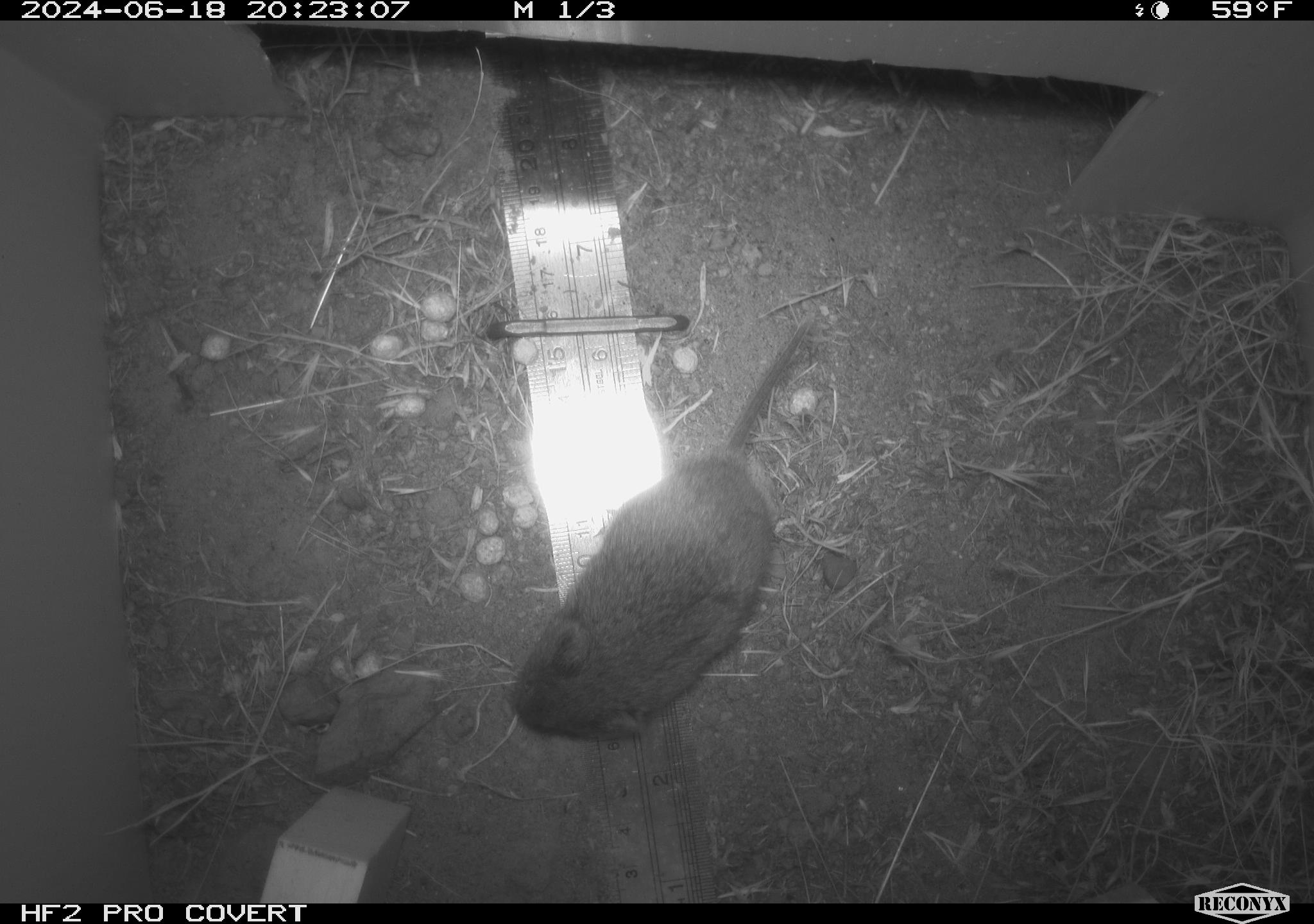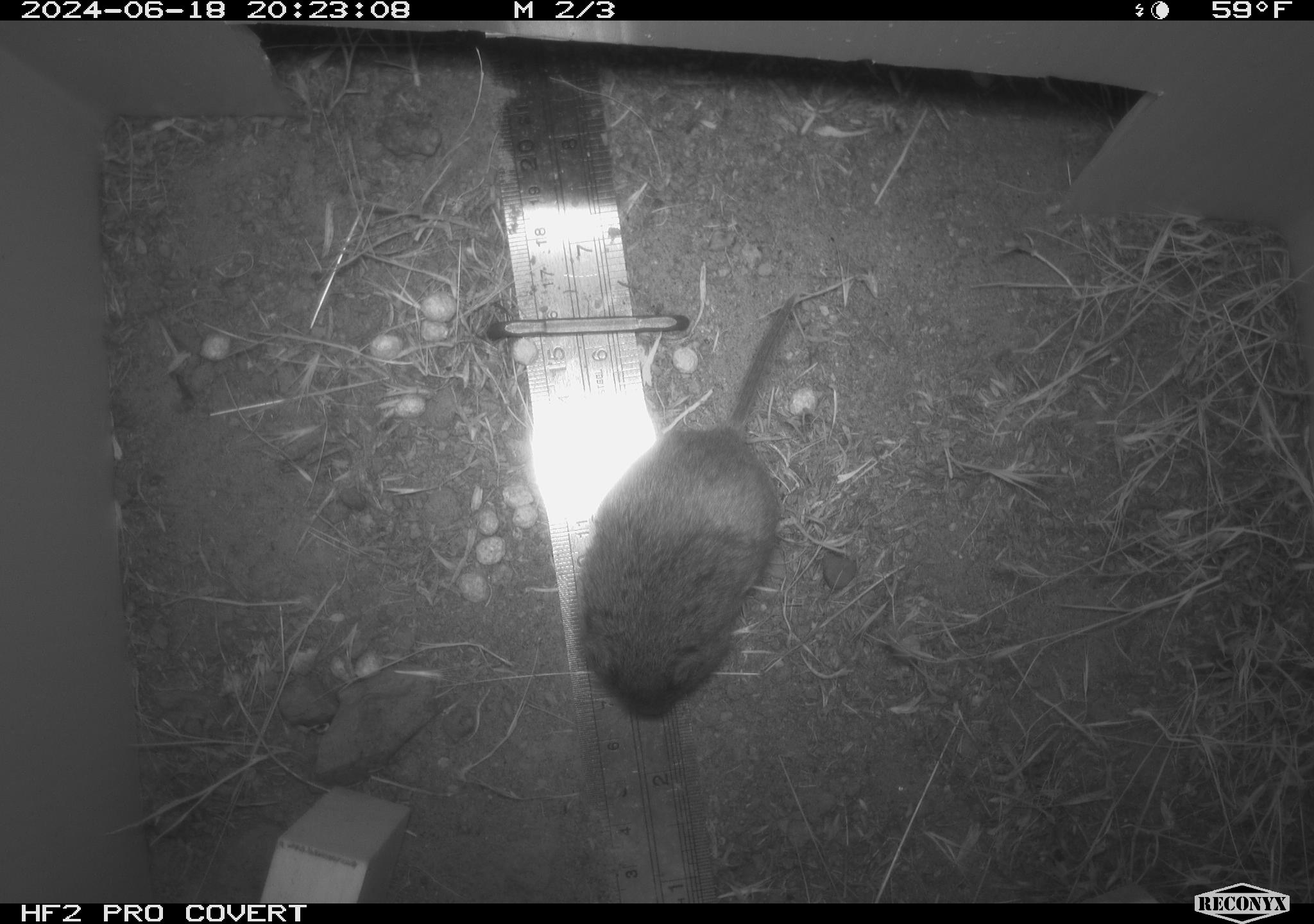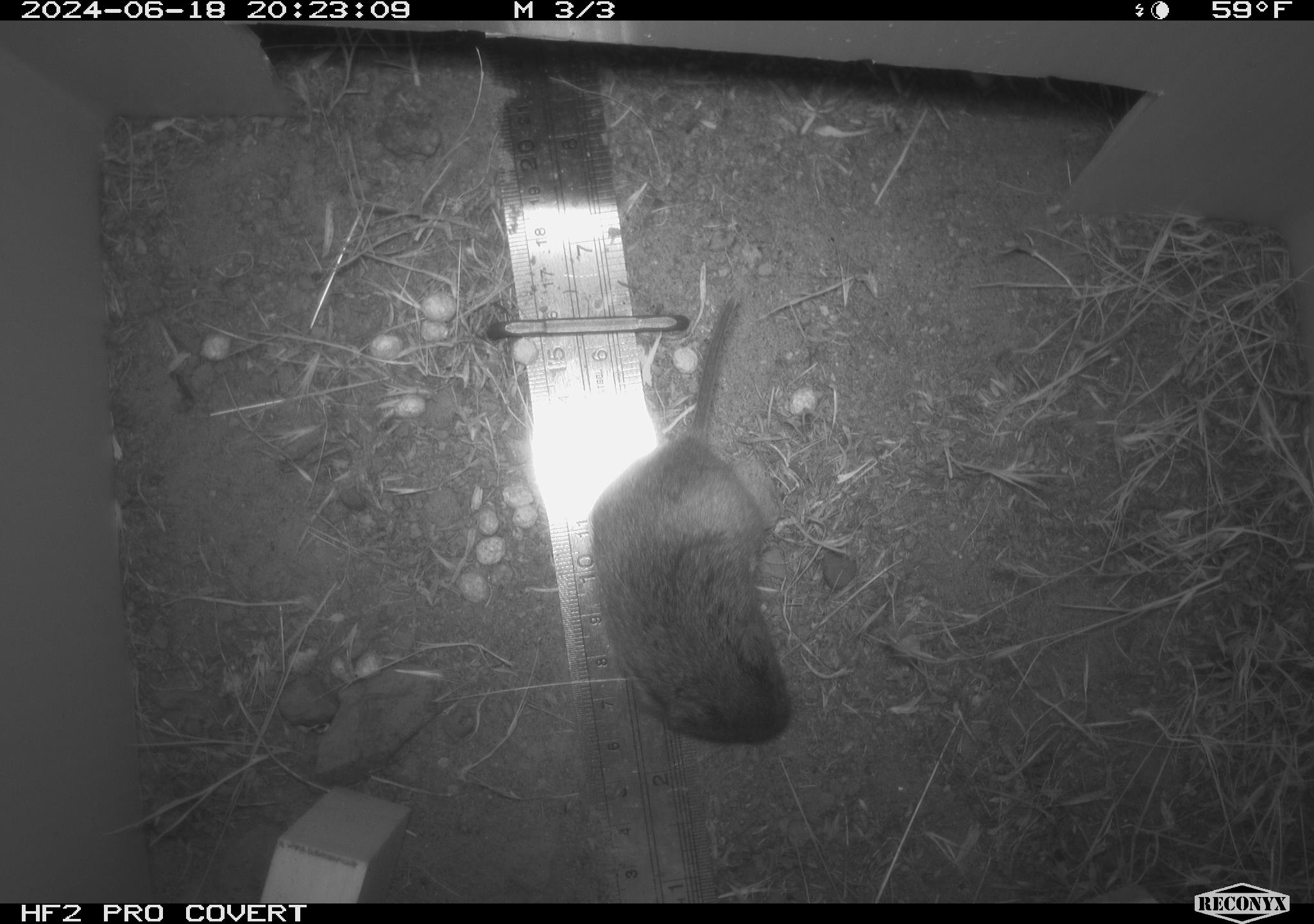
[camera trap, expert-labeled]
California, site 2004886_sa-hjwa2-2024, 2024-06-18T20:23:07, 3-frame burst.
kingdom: Animalia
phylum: Chordata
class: Mammalia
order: Rodentia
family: Cricetidae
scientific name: Cricetidae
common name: hamsters, voles, lemmings, and allies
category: cricetidae family